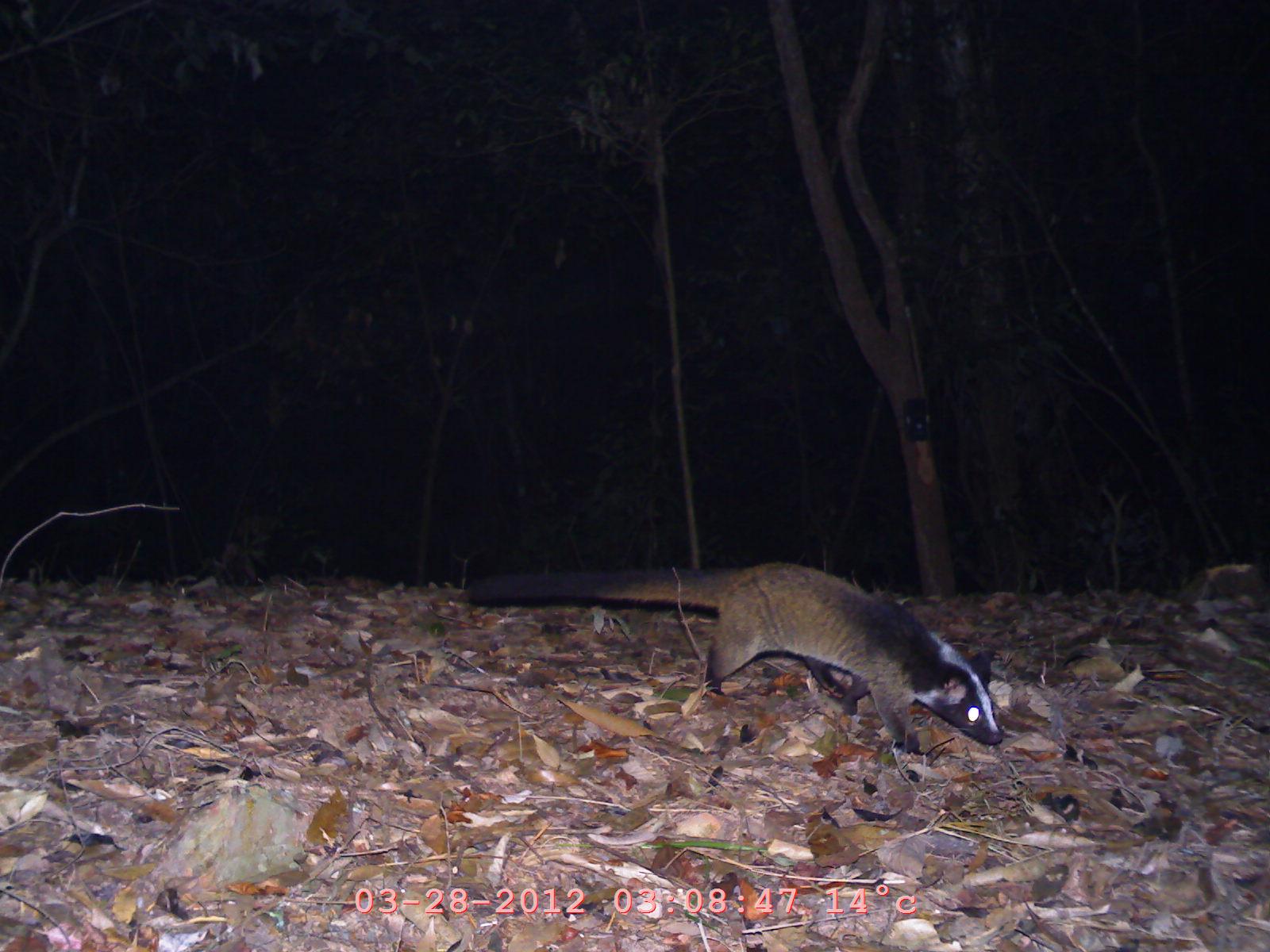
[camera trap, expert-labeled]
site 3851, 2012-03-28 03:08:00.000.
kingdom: Animalia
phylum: Chordata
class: Mammalia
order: Carnivora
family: Viverridae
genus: Paguma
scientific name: Paguma larvata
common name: masked palm civet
Paguma larvata (masked palm civet), count 1.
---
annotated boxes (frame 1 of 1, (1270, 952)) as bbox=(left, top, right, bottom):
paguma larvata: bbox=(462, 560, 1004, 753)